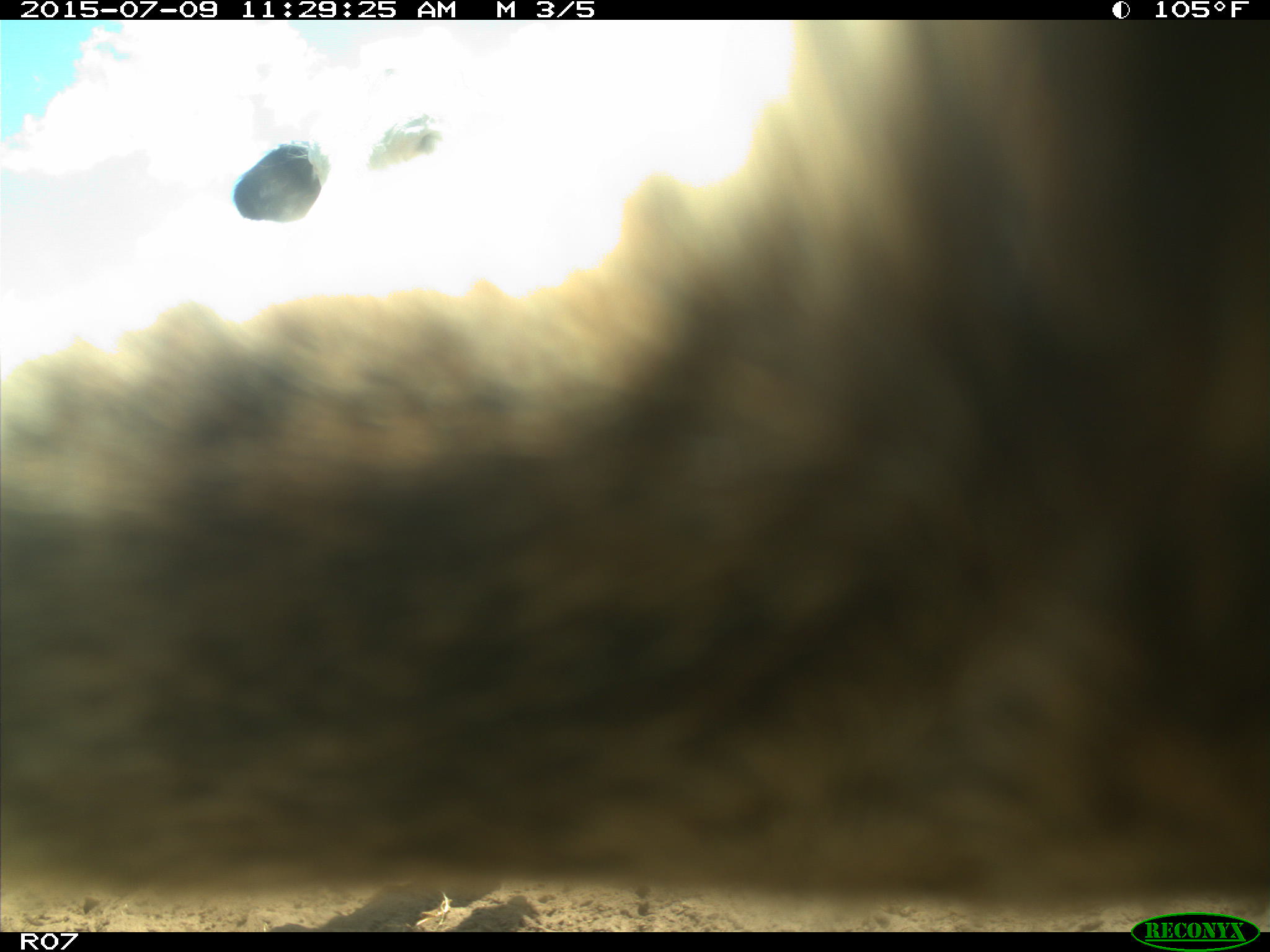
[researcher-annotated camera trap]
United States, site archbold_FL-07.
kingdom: Animalia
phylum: Chordata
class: Mammalia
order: Artiodactyla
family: Bovidae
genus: Bos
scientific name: Bos taurus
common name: domestic cow